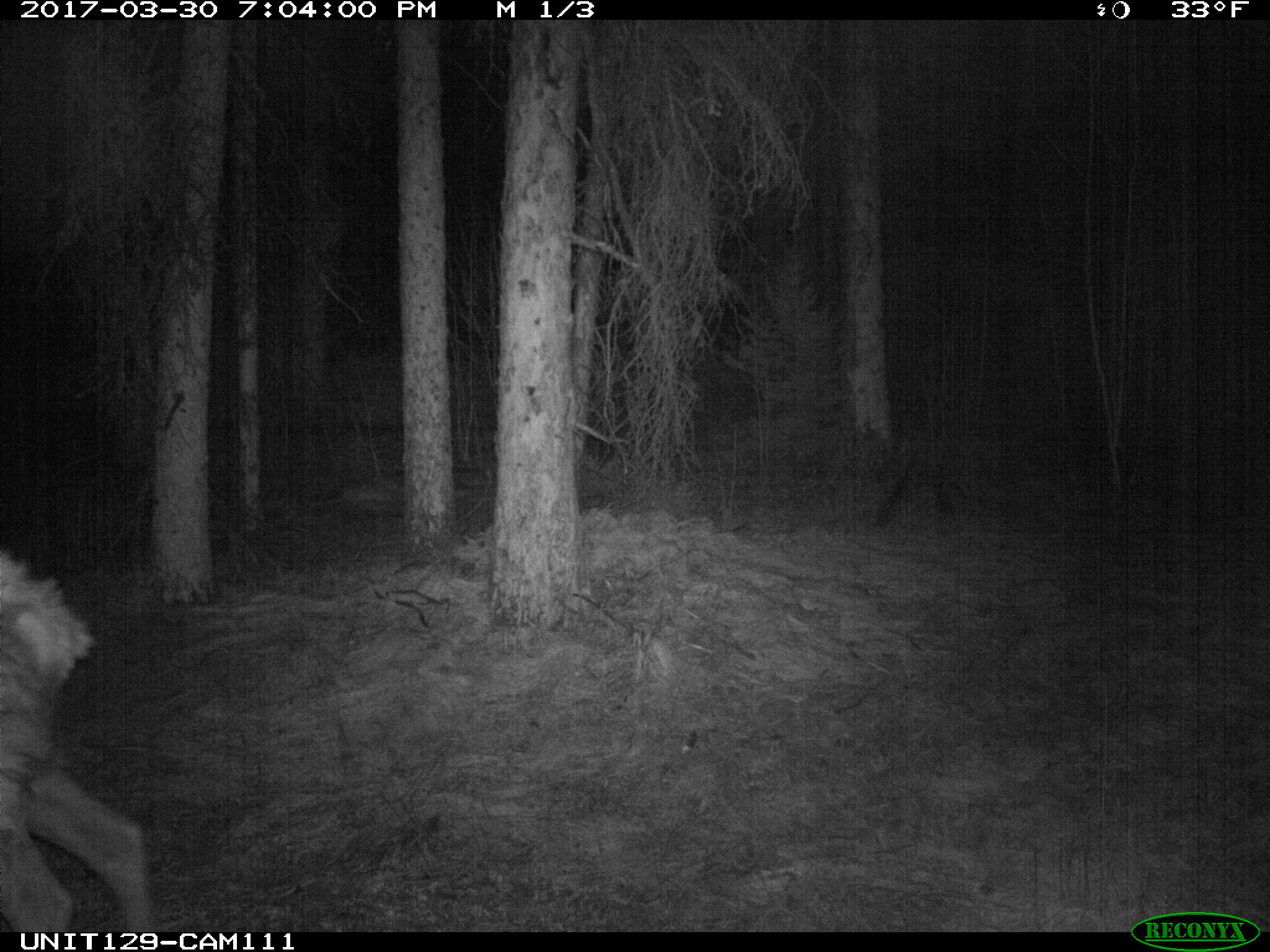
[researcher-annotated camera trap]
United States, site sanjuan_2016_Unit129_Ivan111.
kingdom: Animalia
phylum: Chordata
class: Mammalia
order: Artiodactyla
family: Cervidae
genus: Cervus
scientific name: Cervus elaphus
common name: red deer